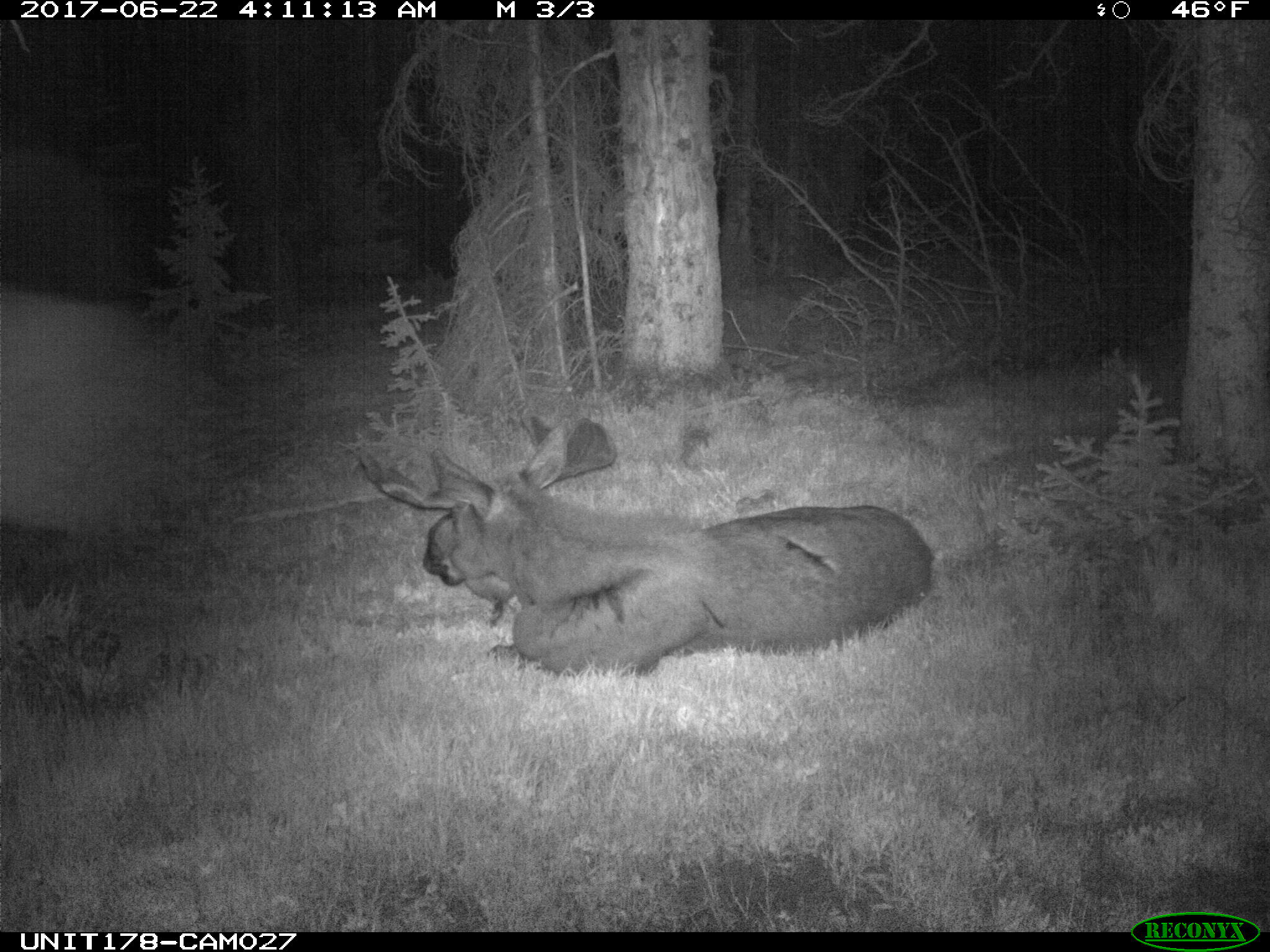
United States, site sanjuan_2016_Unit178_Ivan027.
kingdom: Animalia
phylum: Chordata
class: Mammalia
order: Artiodactyla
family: Cervidae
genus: Alces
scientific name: Alces alces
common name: moose